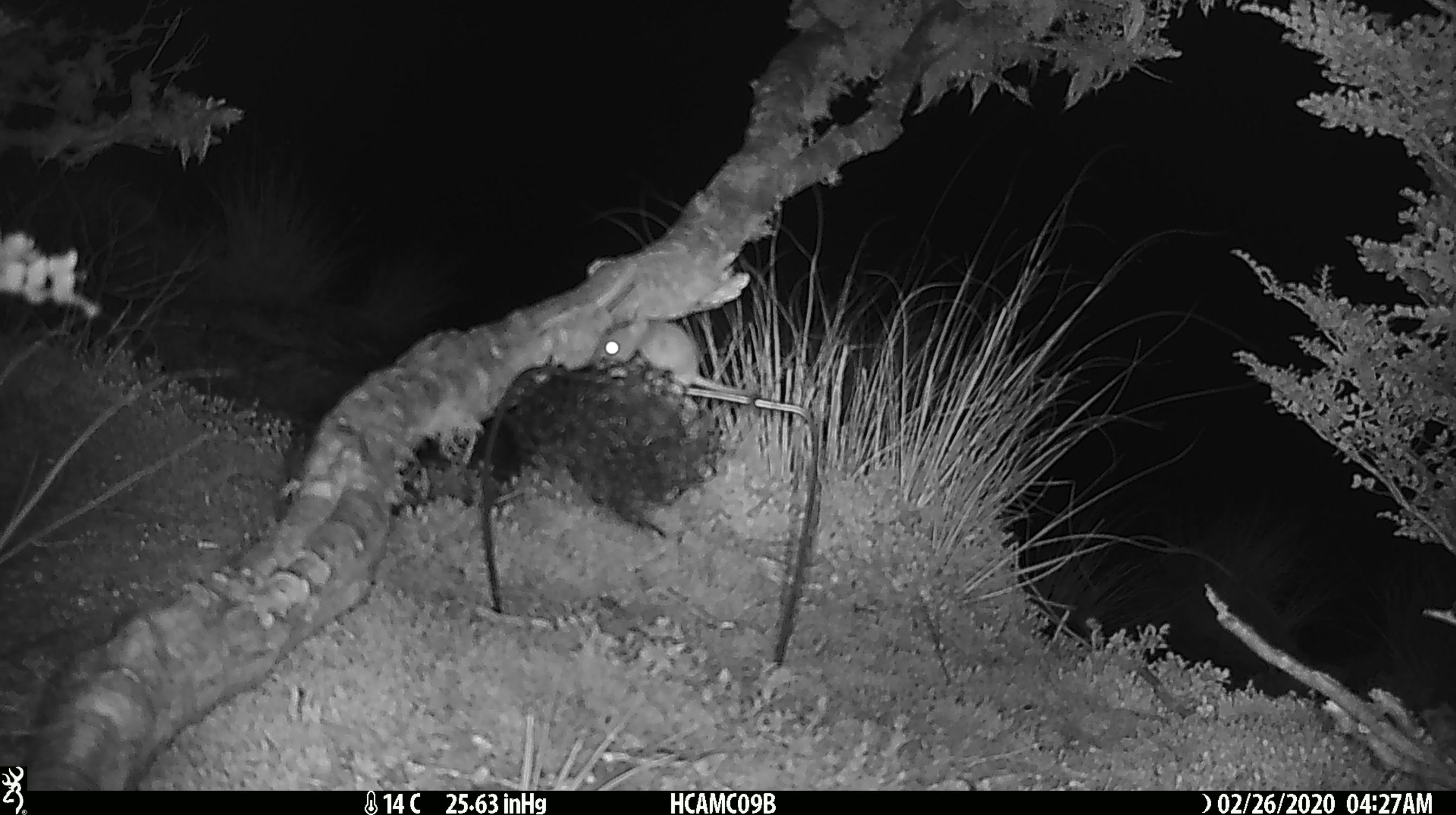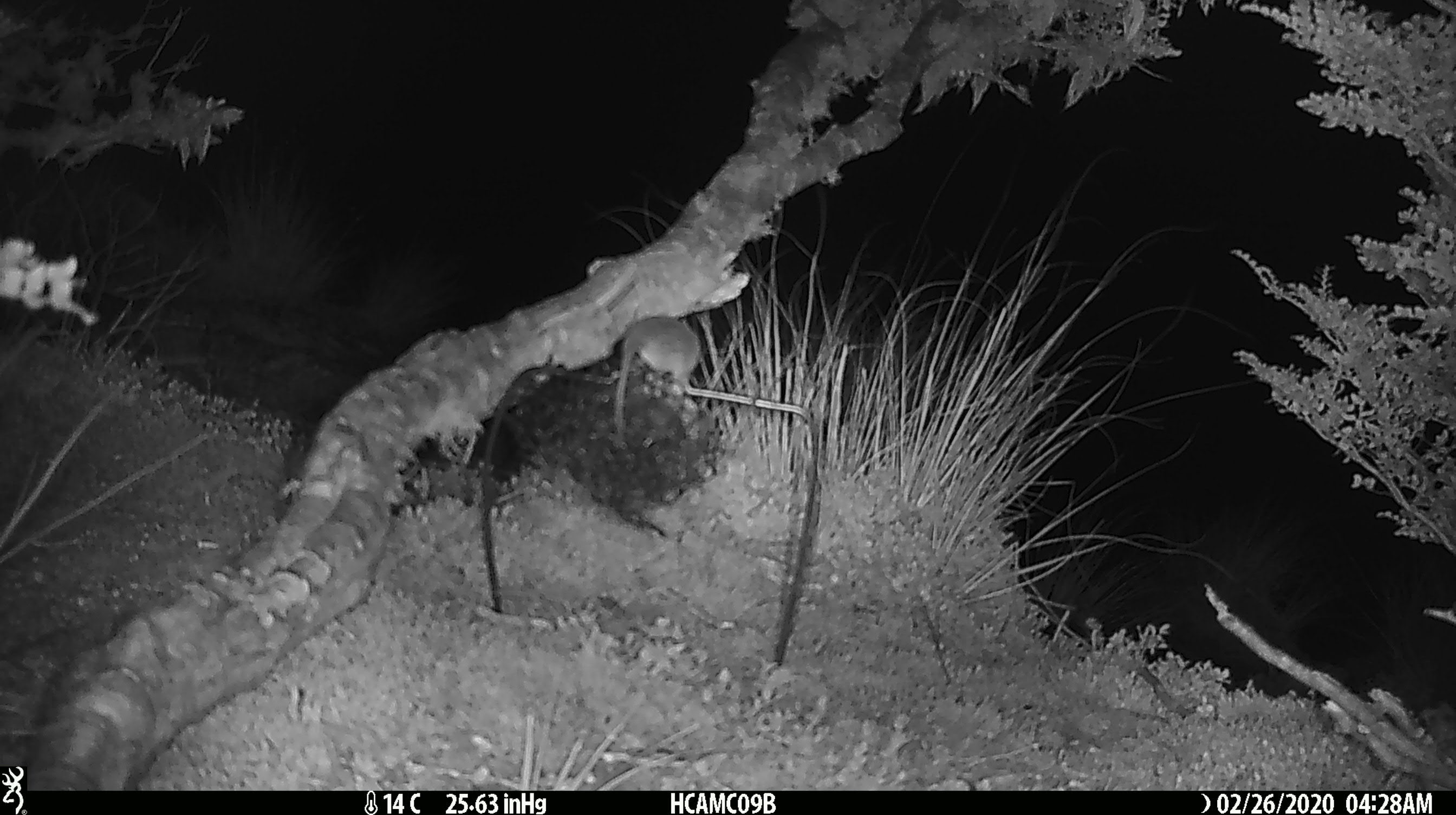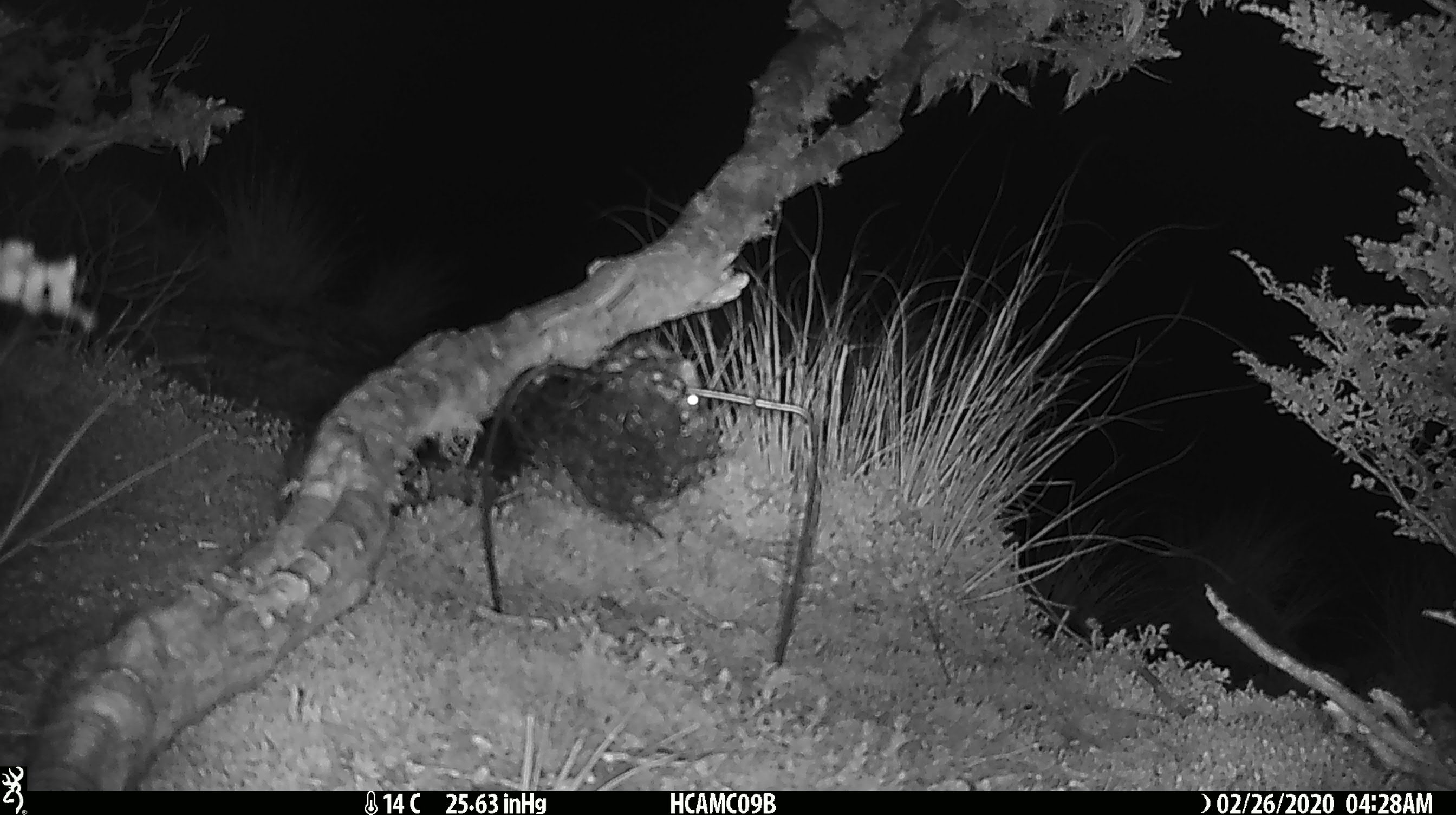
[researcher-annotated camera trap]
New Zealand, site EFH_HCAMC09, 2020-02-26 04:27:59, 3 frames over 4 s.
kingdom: Animalia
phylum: Chordata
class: Mammalia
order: Rodentia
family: Muridae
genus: Mus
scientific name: Mus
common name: mouse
Mouse (Mus).